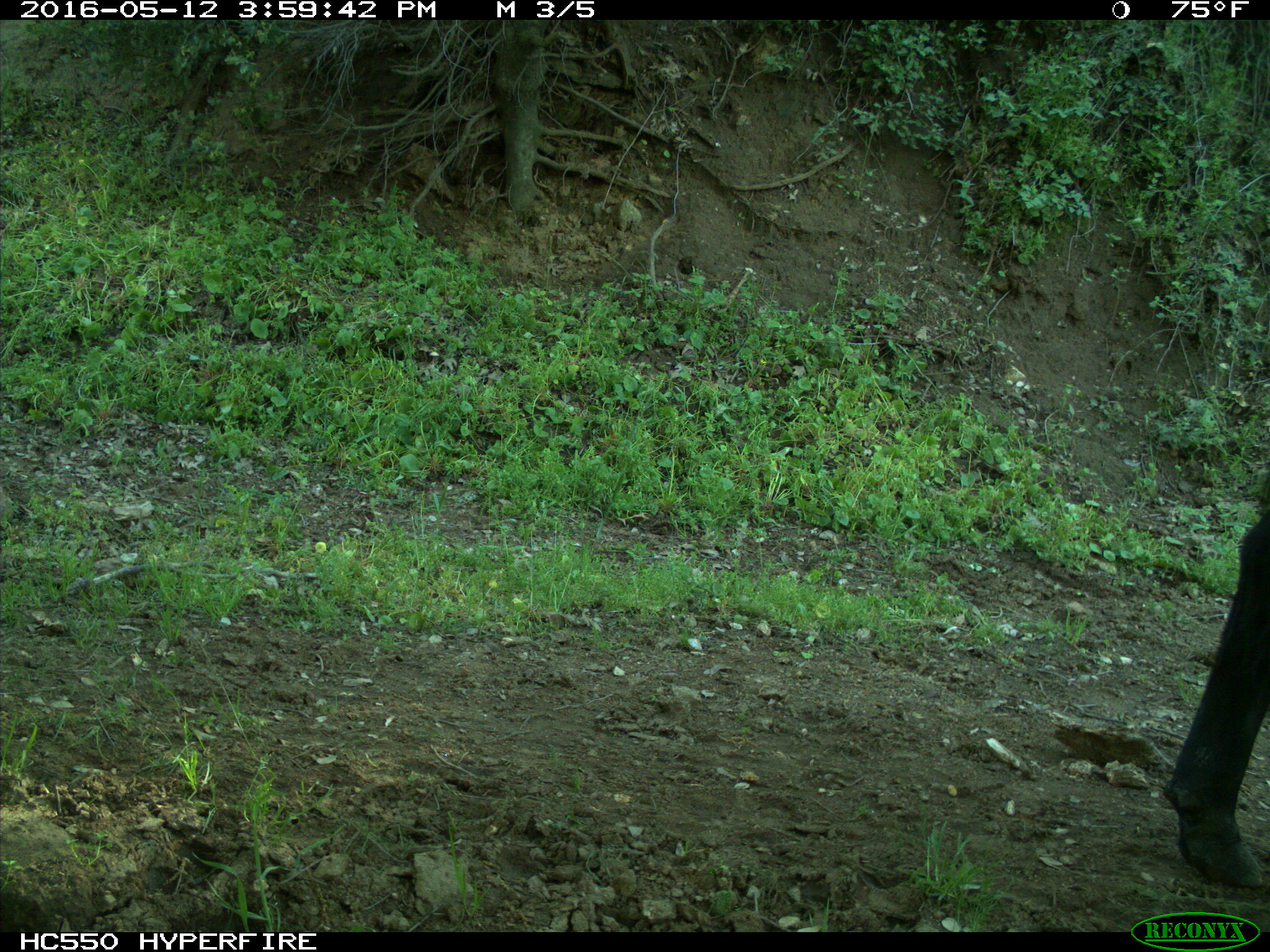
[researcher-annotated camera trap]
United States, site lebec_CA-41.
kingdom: Animalia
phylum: Chordata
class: Mammalia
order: Artiodactyla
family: Bovidae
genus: Bos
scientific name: Bos taurus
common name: domestic cow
Bos taurus (domestic cow).